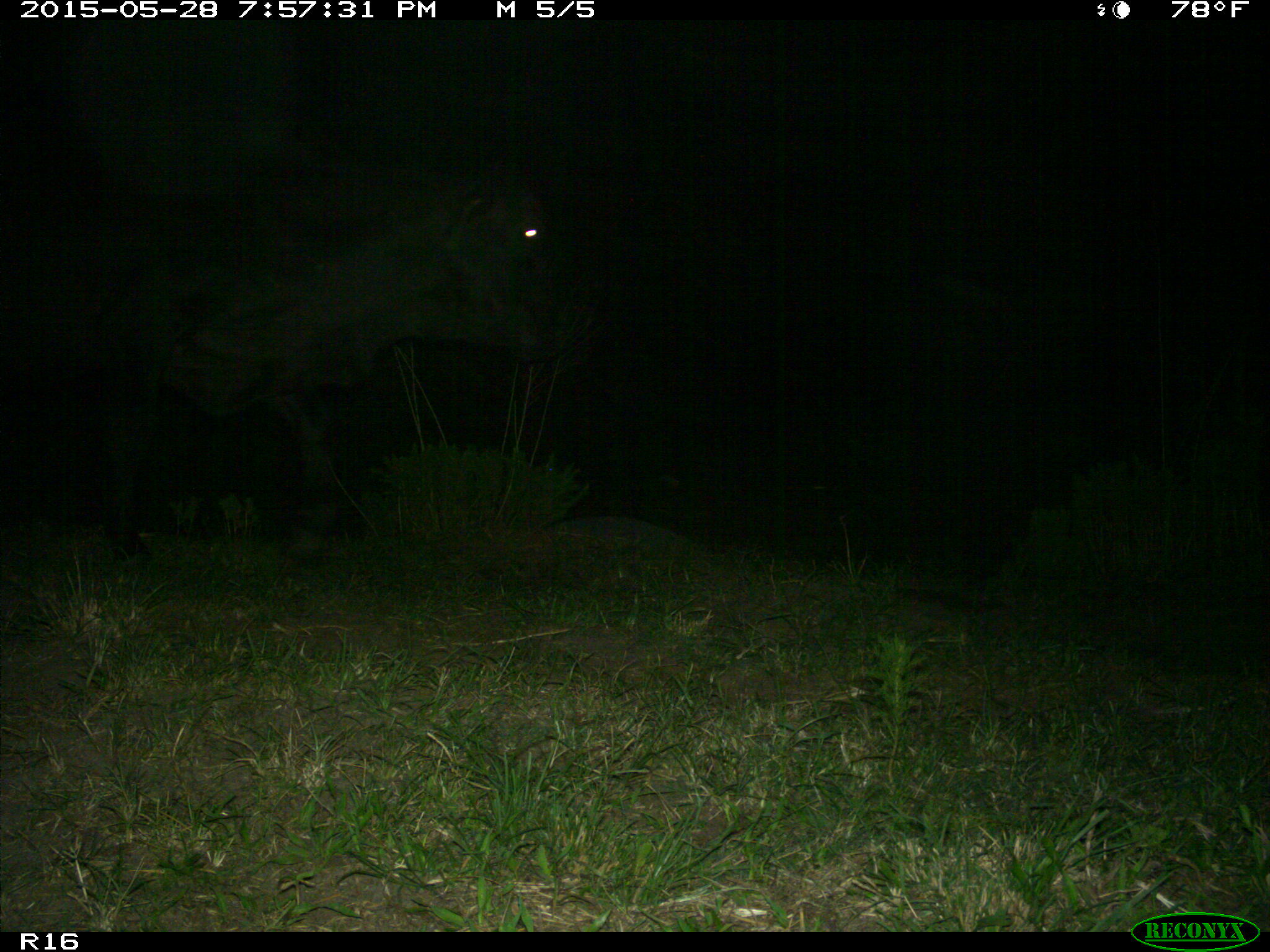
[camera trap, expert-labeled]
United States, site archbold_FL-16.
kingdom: Animalia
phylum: Chordata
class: Mammalia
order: Artiodactyla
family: Bovidae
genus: Bos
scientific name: Bos taurus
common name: domestic cow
Bos taurus (domestic cow).